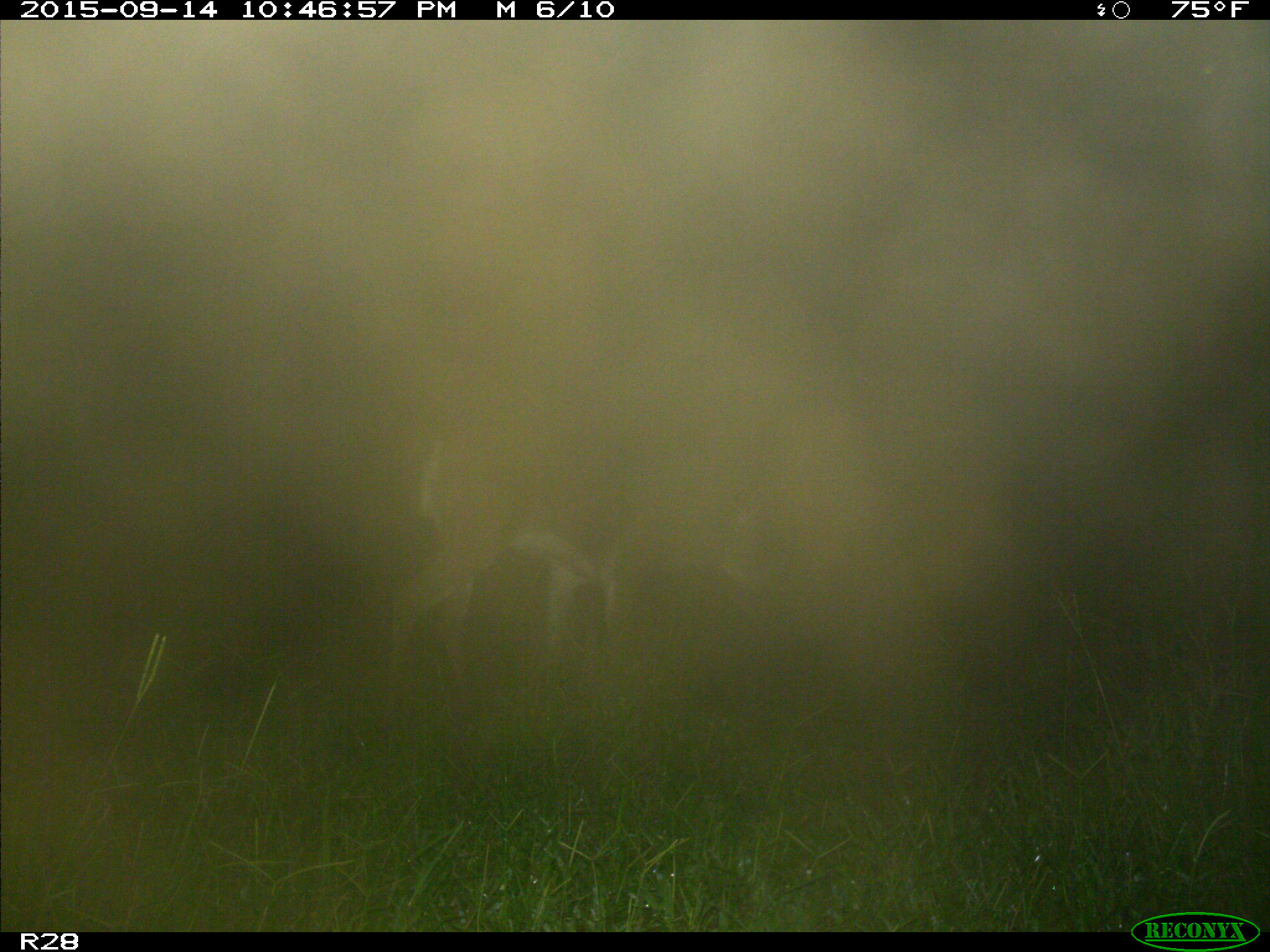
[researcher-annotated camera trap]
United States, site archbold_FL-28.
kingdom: Animalia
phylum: Chordata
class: Mammalia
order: Artiodactyla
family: Cervidae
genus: Odocoileus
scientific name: Odocoileus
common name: deer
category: unidentified deer